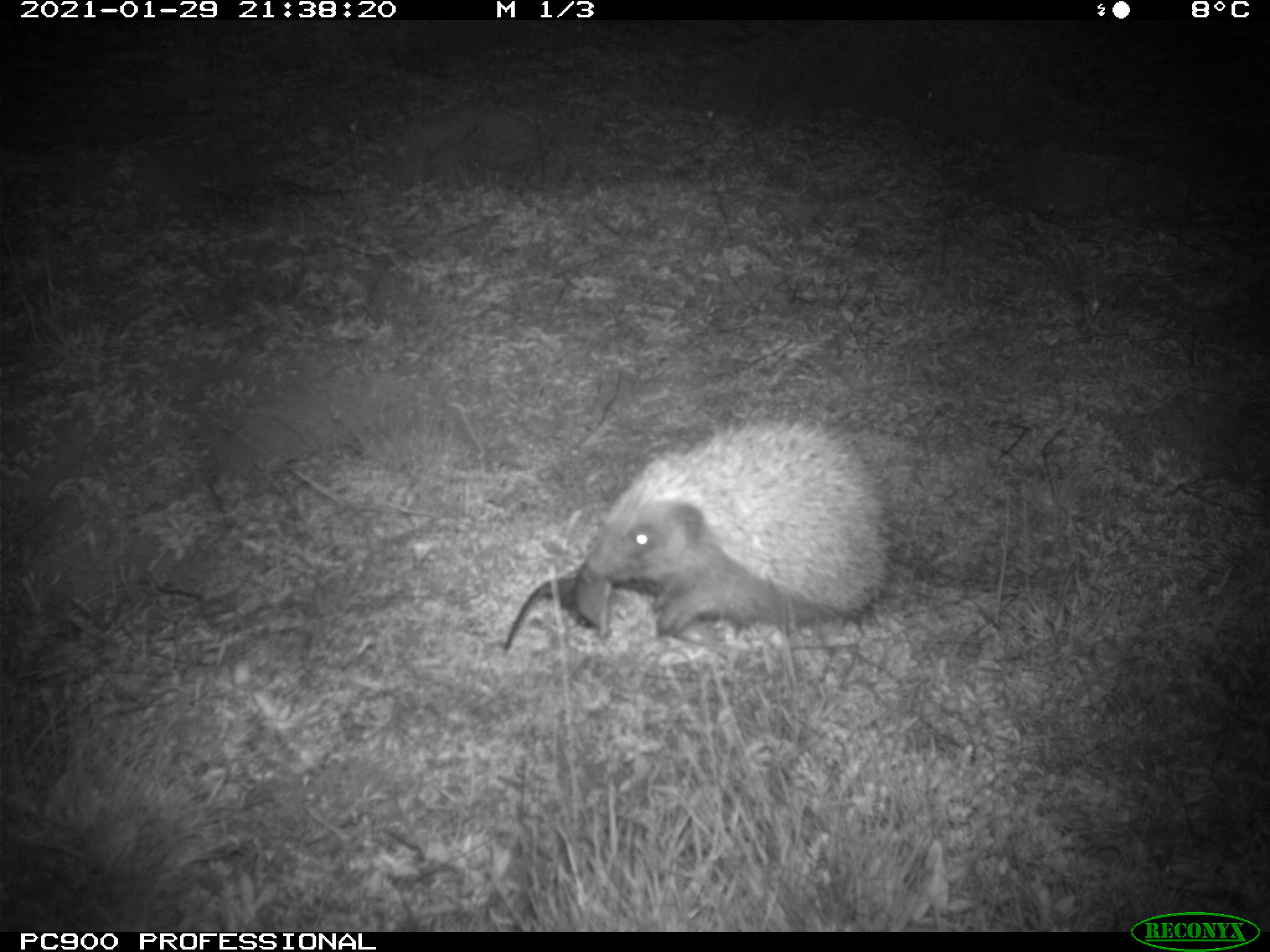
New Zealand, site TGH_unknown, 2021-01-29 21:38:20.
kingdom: Animalia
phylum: Chordata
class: Mammalia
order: Eulipotyphla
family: Erinaceidae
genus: Erinaceus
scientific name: Erinaceus europaeus europaeus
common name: european hedgehog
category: hedgehog